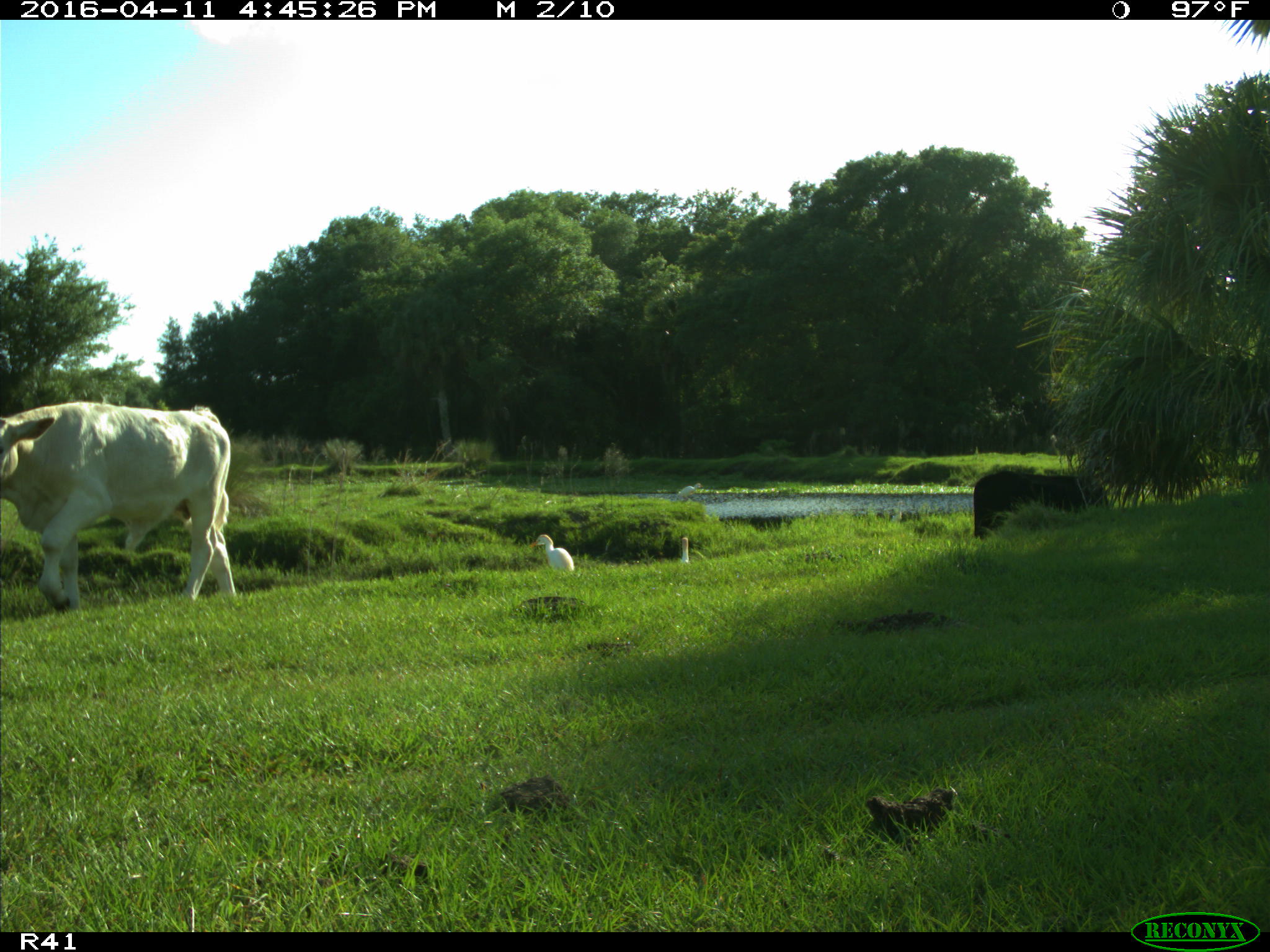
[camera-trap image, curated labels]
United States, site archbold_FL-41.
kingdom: Animalia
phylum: Chordata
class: Mammalia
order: Artiodactyla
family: Bovidae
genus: Bos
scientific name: Bos taurus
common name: domestic cow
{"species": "Bos taurus (domestic cow)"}